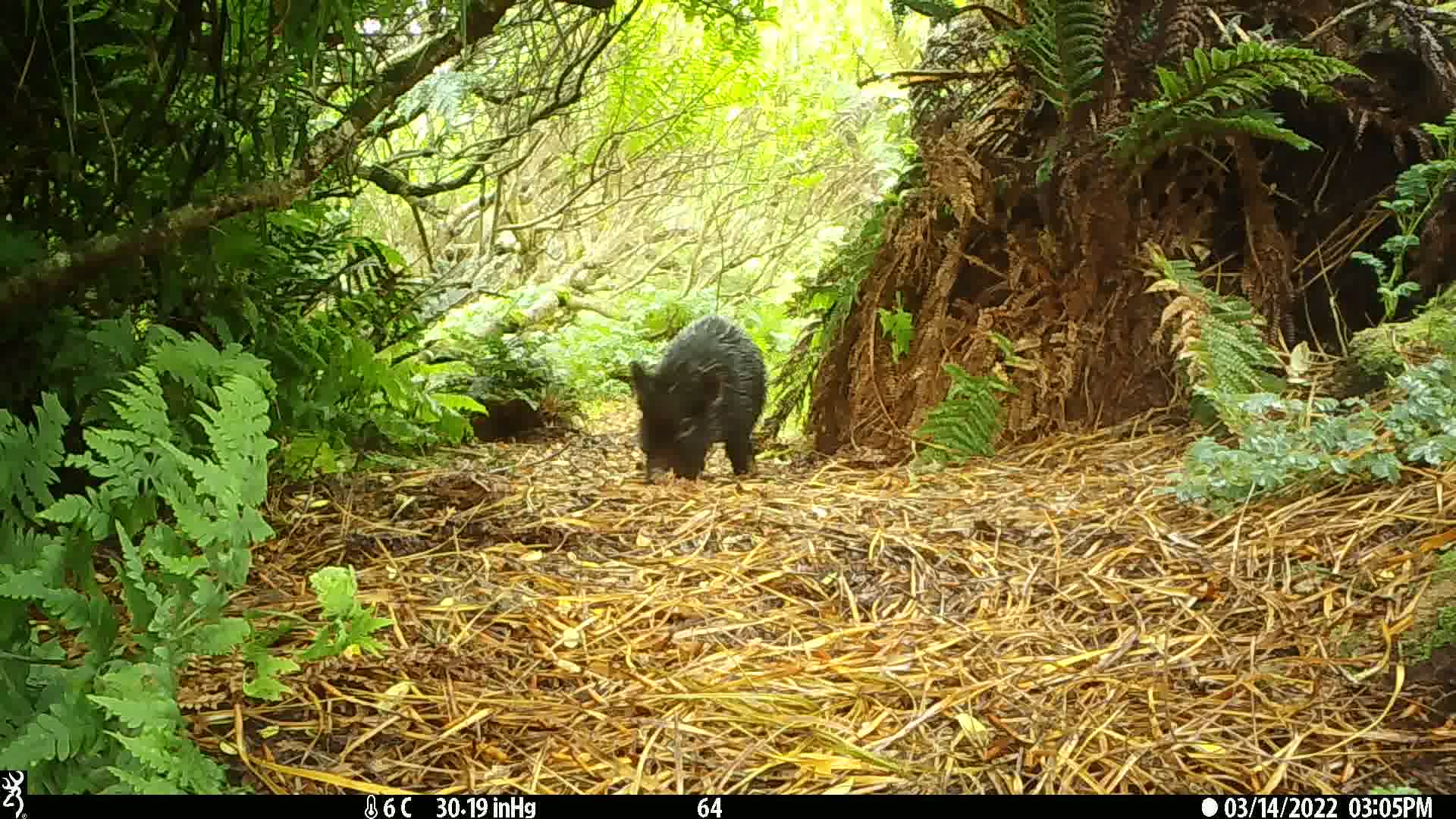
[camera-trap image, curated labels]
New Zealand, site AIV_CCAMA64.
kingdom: Animalia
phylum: Chordata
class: Mammalia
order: Artiodactyla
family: Suidae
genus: Sus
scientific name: Sus scrofa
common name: pig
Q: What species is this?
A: Pig (Sus scrofa).